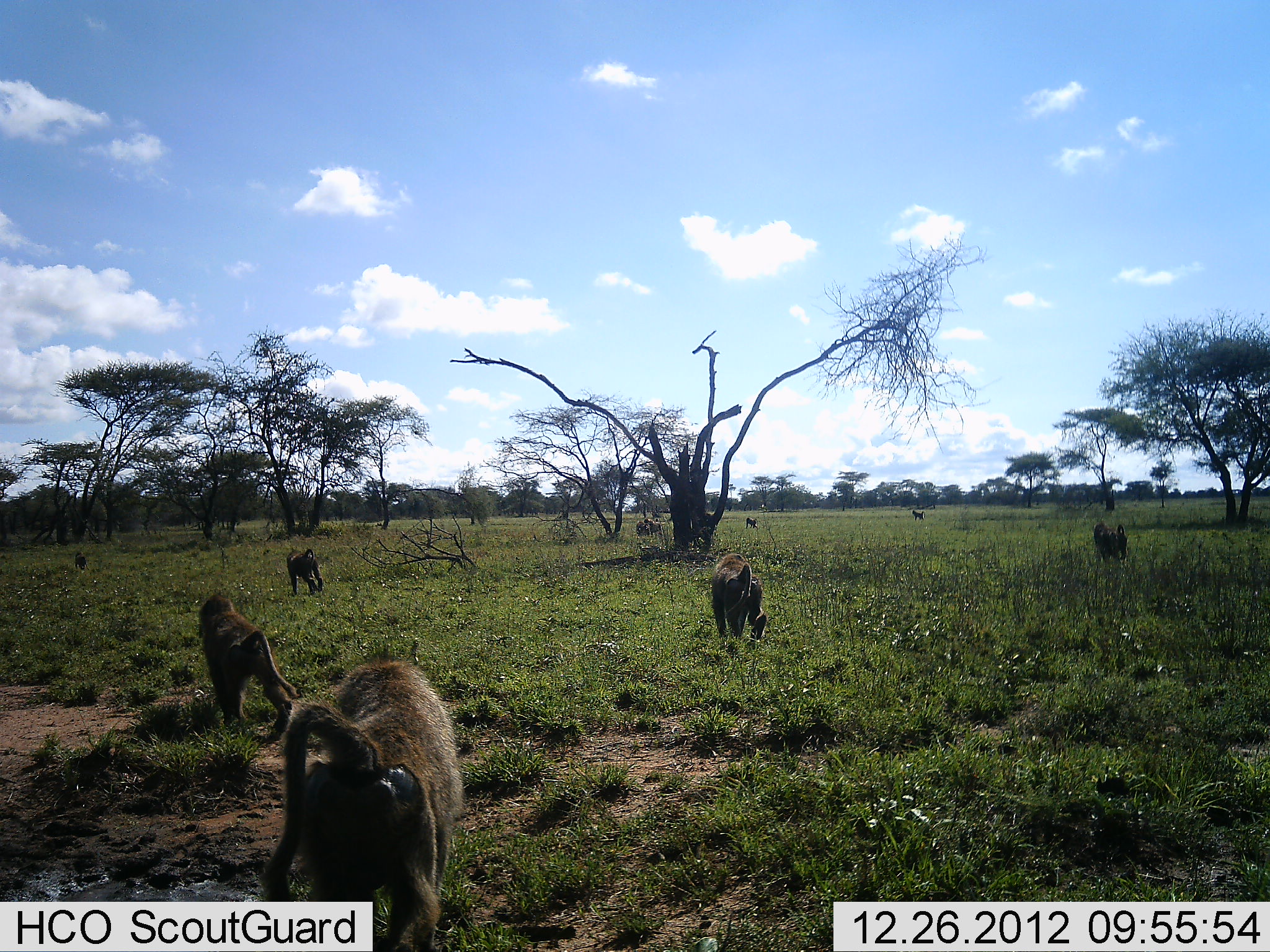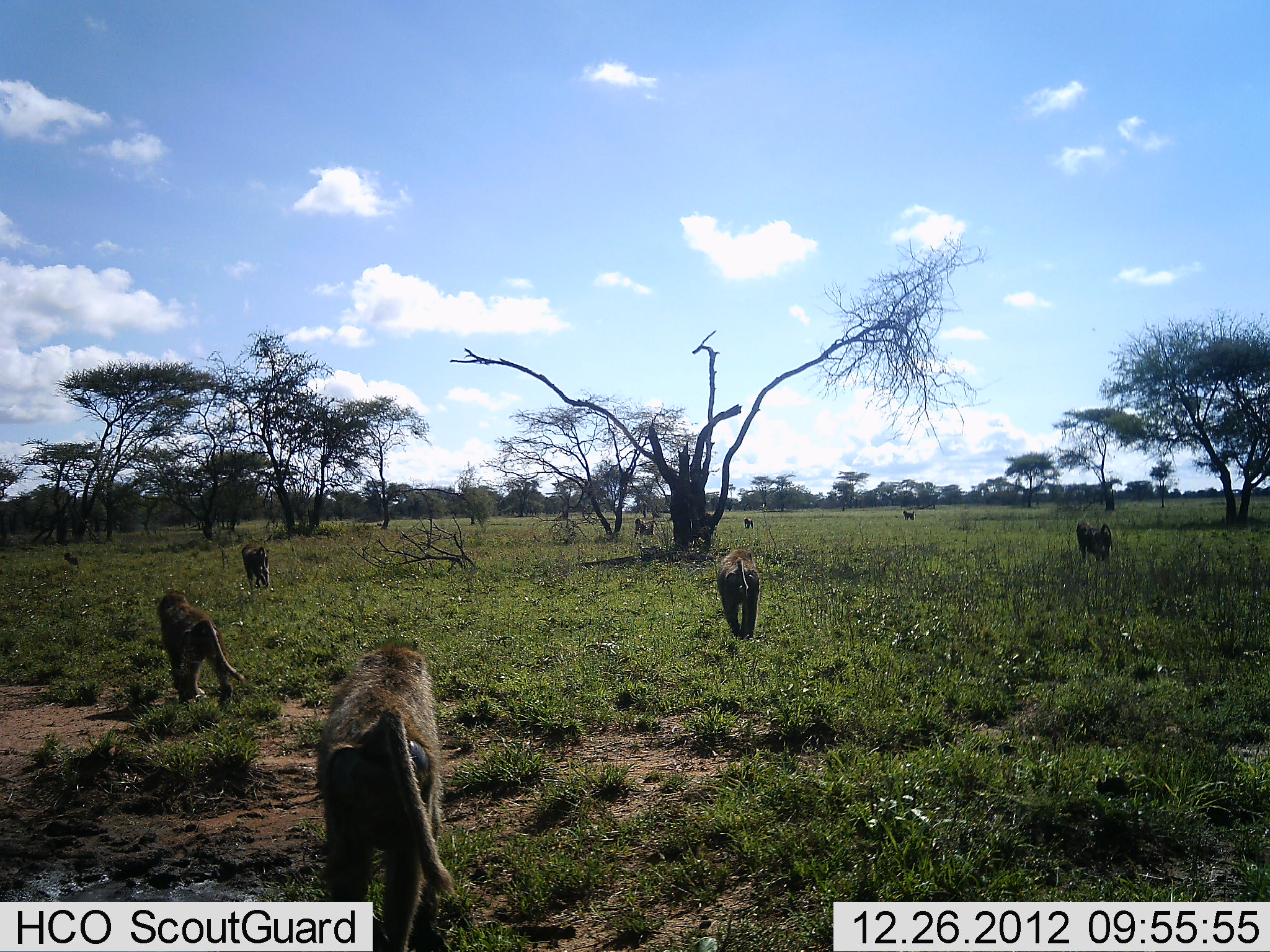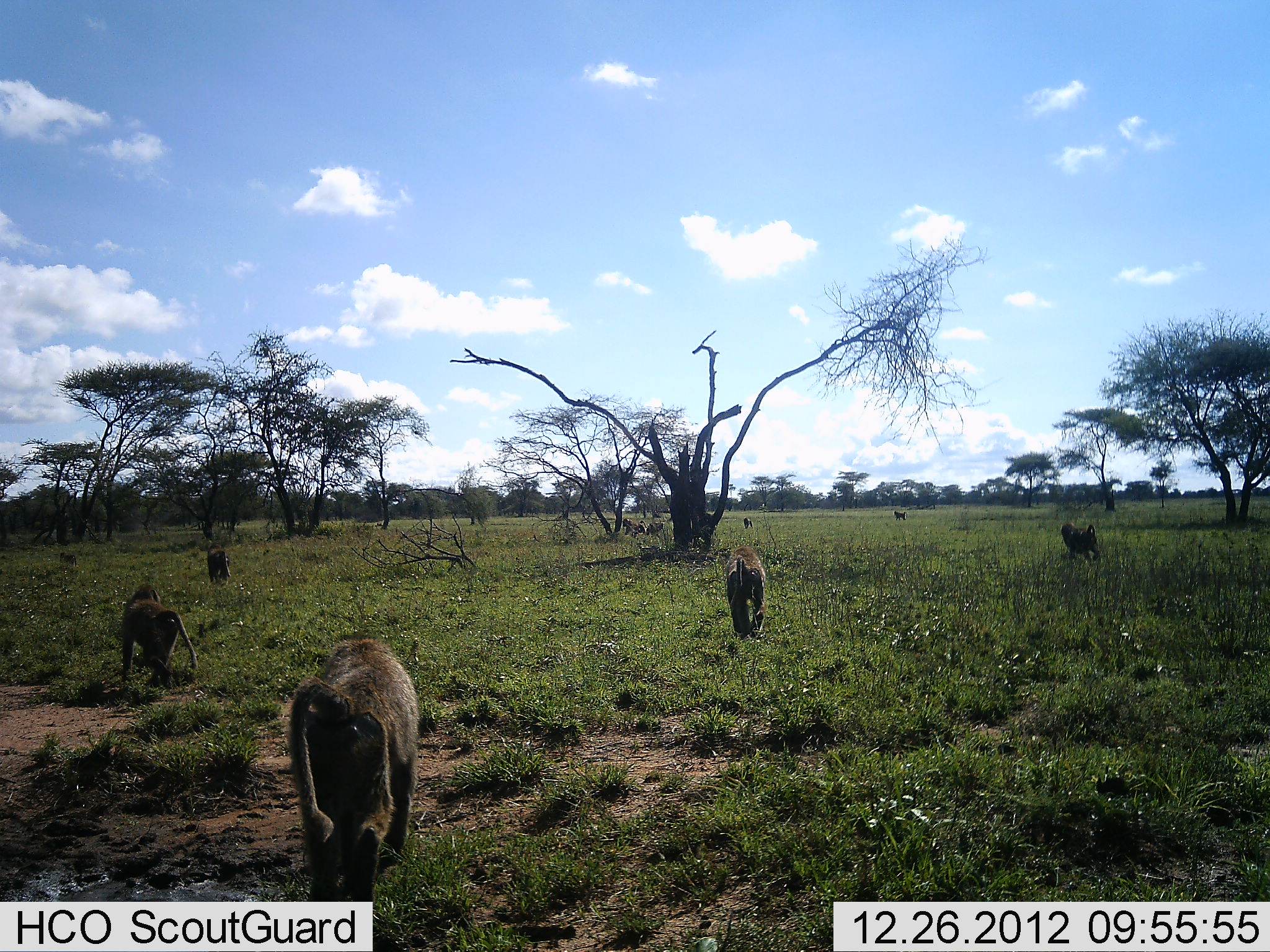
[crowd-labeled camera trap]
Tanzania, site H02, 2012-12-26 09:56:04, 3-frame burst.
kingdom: Animalia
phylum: Chordata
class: Mammalia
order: Primates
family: Cercopithecidae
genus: Papio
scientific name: Papio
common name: baboon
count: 9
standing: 0%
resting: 0%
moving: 100%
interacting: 0%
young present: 0%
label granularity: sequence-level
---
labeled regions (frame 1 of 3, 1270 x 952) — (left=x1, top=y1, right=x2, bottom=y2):
animal: (left=261, top=658, right=466, bottom=950); (left=197, top=595, right=298, bottom=747); (left=712, top=553, right=768, bottom=644); (left=286, top=548, right=326, bottom=596); (left=1091, top=519, right=1130, bottom=565)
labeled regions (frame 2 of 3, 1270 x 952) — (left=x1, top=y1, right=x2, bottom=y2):
animal: (left=315, top=641, right=458, bottom=951); (left=156, top=592, right=245, bottom=711); (left=717, top=547, right=761, bottom=638); (left=1075, top=519, right=1114, bottom=563); (left=241, top=544, right=271, bottom=589)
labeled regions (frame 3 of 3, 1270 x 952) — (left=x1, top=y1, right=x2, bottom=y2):
animal: (left=289, top=639, right=419, bottom=902); (left=122, top=583, right=198, bottom=689); (left=726, top=543, right=767, bottom=641); (left=1059, top=521, right=1101, bottom=564); (left=207, top=542, right=232, bottom=586)